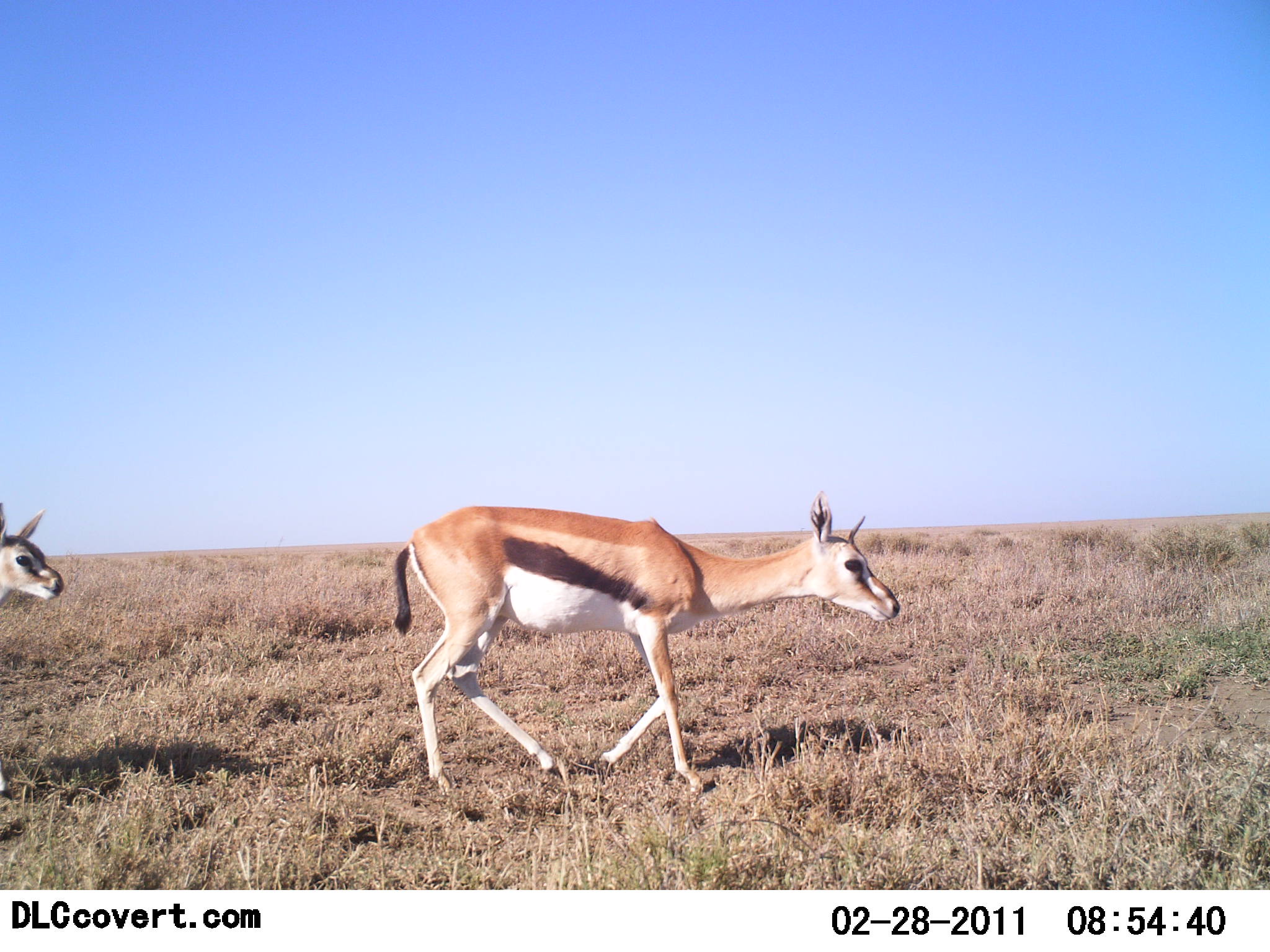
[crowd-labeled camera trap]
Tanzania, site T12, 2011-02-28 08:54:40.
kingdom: Animalia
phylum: Chordata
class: Mammalia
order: Artiodactyla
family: Bovidae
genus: Eudorcas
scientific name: Eudorcas thomsonii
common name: thomson's gazelle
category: gazellethomsons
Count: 2.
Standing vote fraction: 0%.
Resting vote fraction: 0%.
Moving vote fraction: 100%.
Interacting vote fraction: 0%.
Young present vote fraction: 0%.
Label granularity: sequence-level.